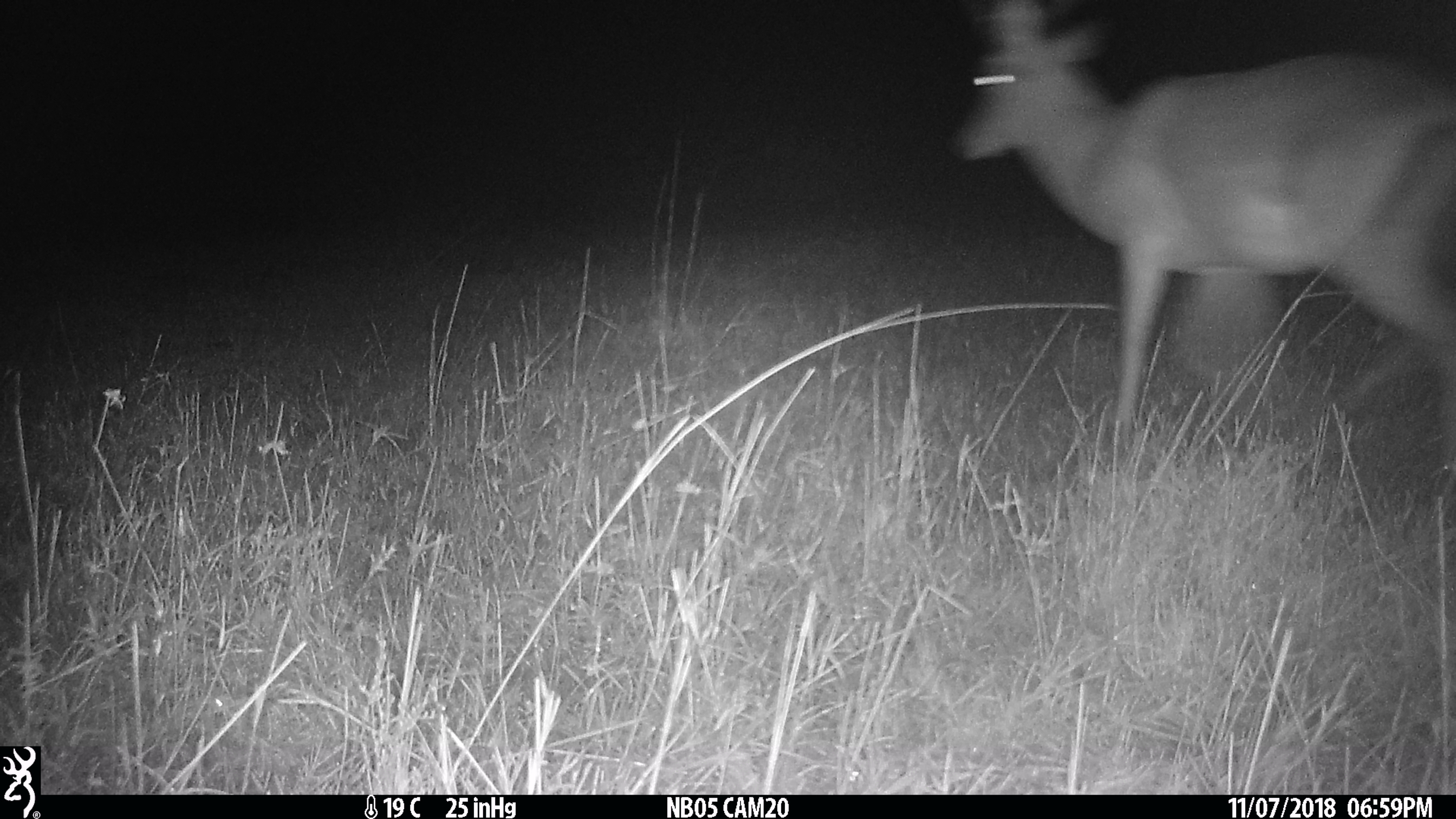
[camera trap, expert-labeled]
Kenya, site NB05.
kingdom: Animalia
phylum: Chordata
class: Mammalia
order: Artiodactyla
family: Bovidae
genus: Aepyceros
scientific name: Aepyceros melampus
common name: impala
Impala (Aepyceros melampus).